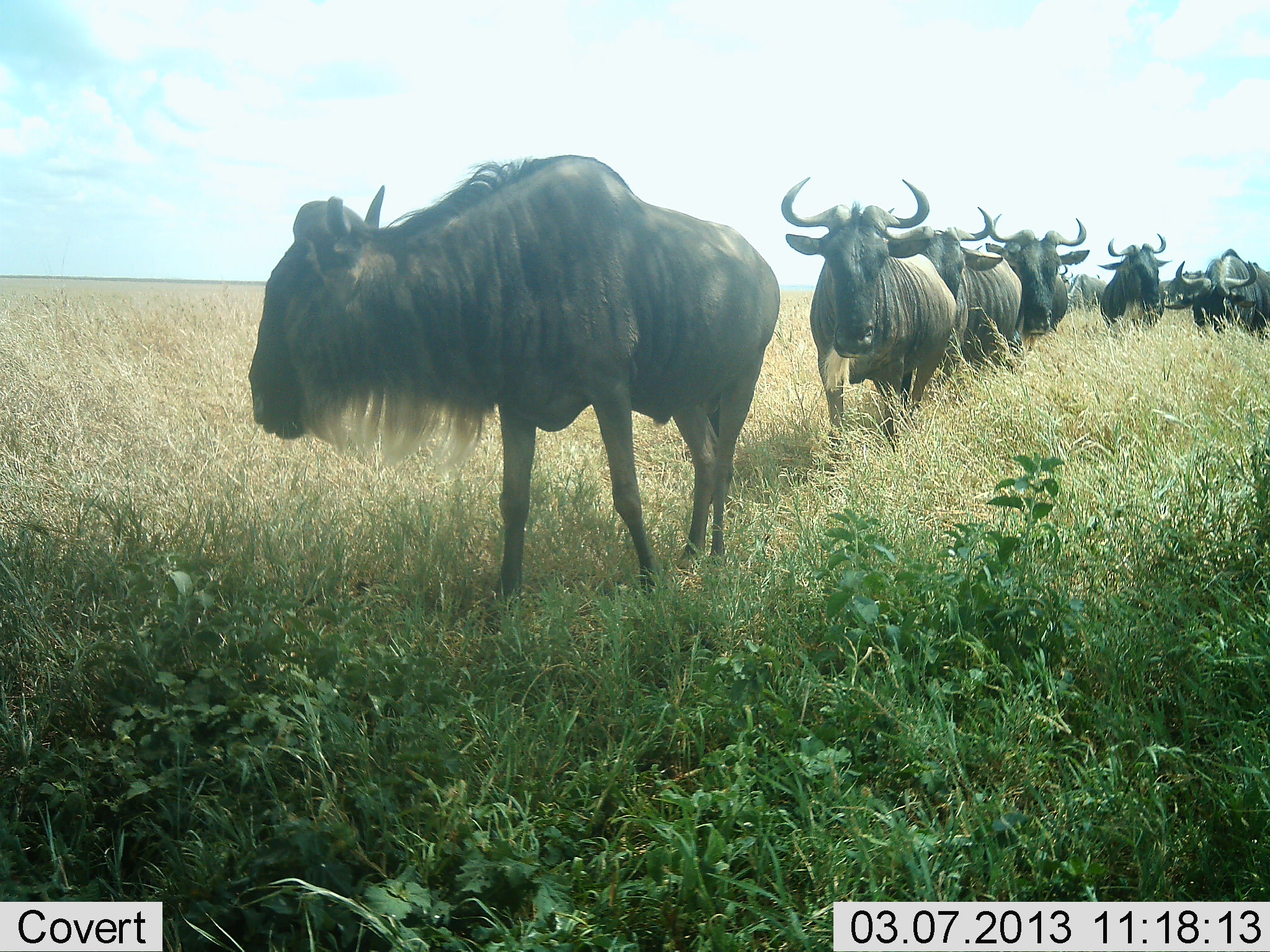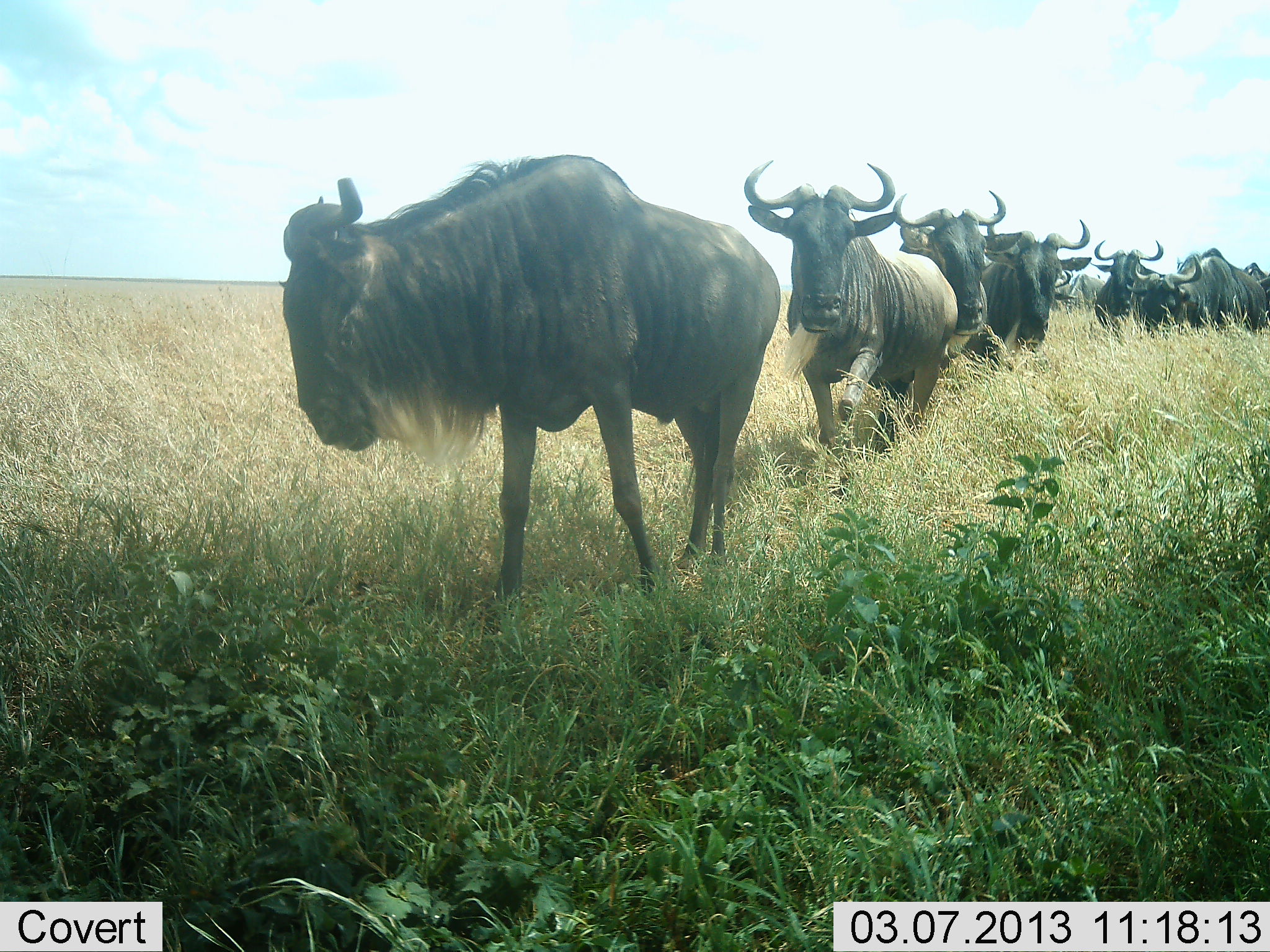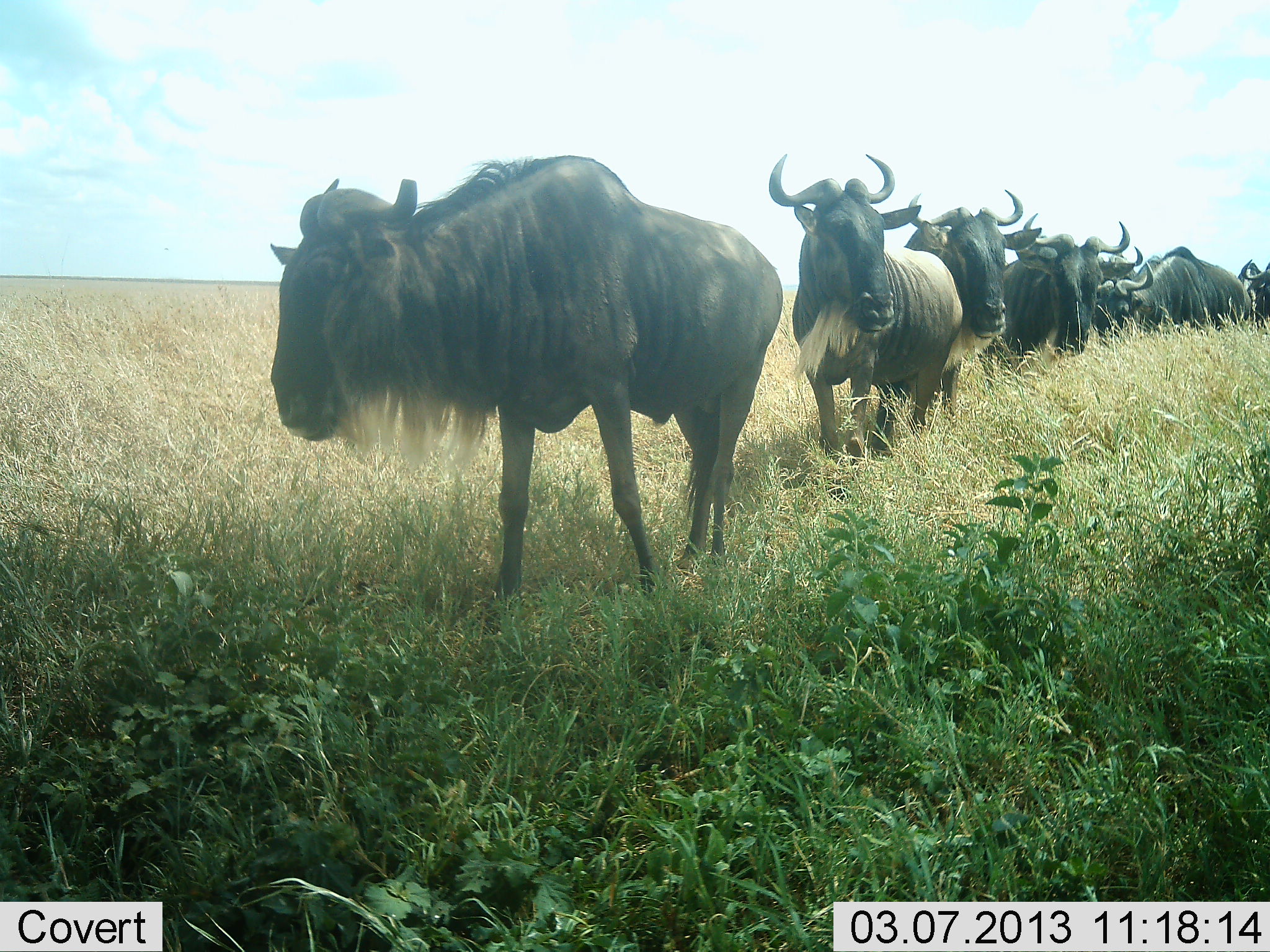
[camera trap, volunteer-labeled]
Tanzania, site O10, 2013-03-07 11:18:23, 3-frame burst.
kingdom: Animalia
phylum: Chordata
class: Mammalia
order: Artiodactyla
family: Bovidae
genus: Connochaetes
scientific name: Connochaetes taurinus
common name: blue wildebeest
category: wildebeest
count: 8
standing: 35%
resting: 0%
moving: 100%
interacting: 4%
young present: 0%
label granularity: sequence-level